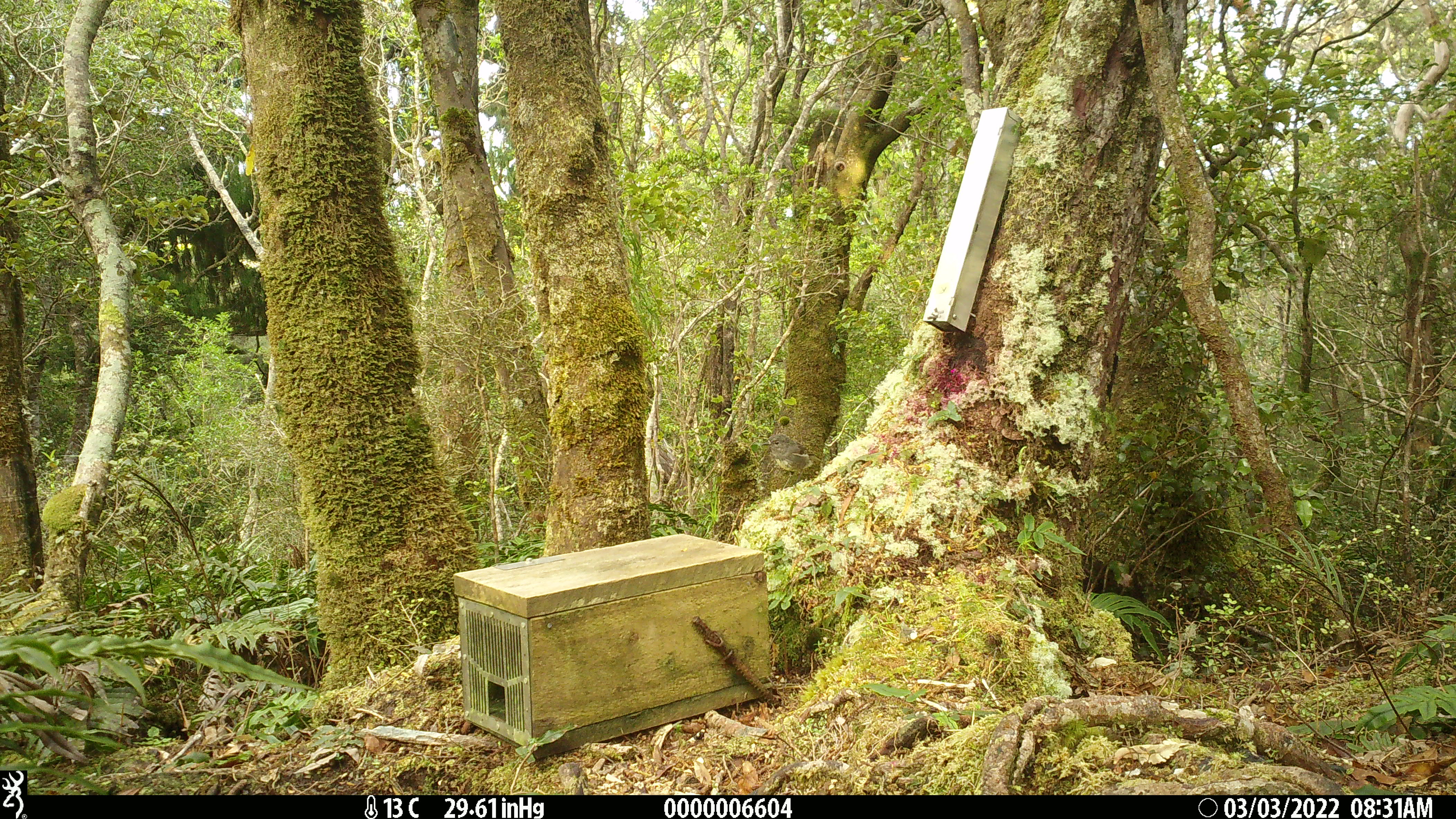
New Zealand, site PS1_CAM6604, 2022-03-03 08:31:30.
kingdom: Animalia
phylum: Chordata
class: Aves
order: Passeriformes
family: Petroicidae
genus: Petroica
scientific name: Petroica australis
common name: new zealand robin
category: robin